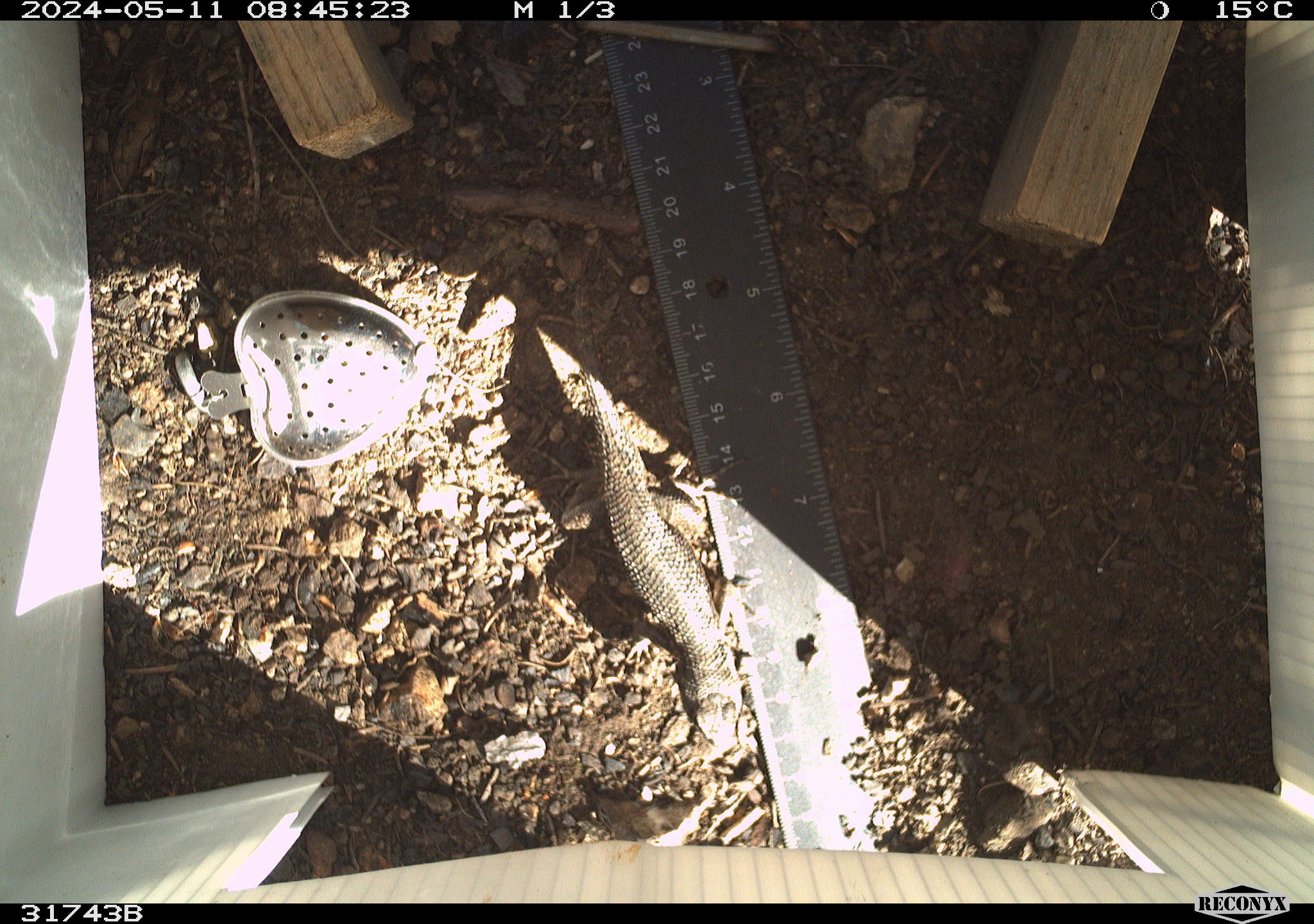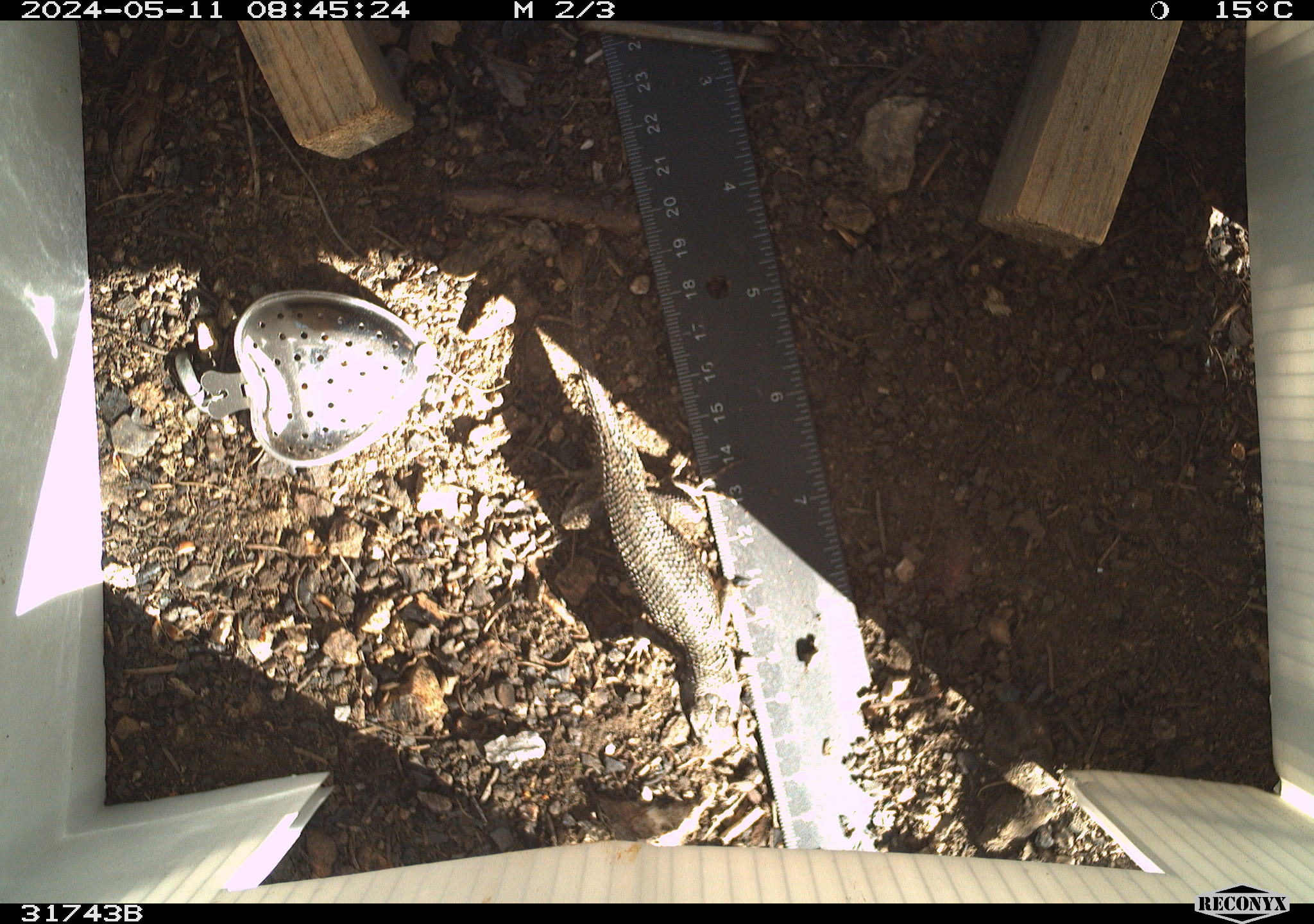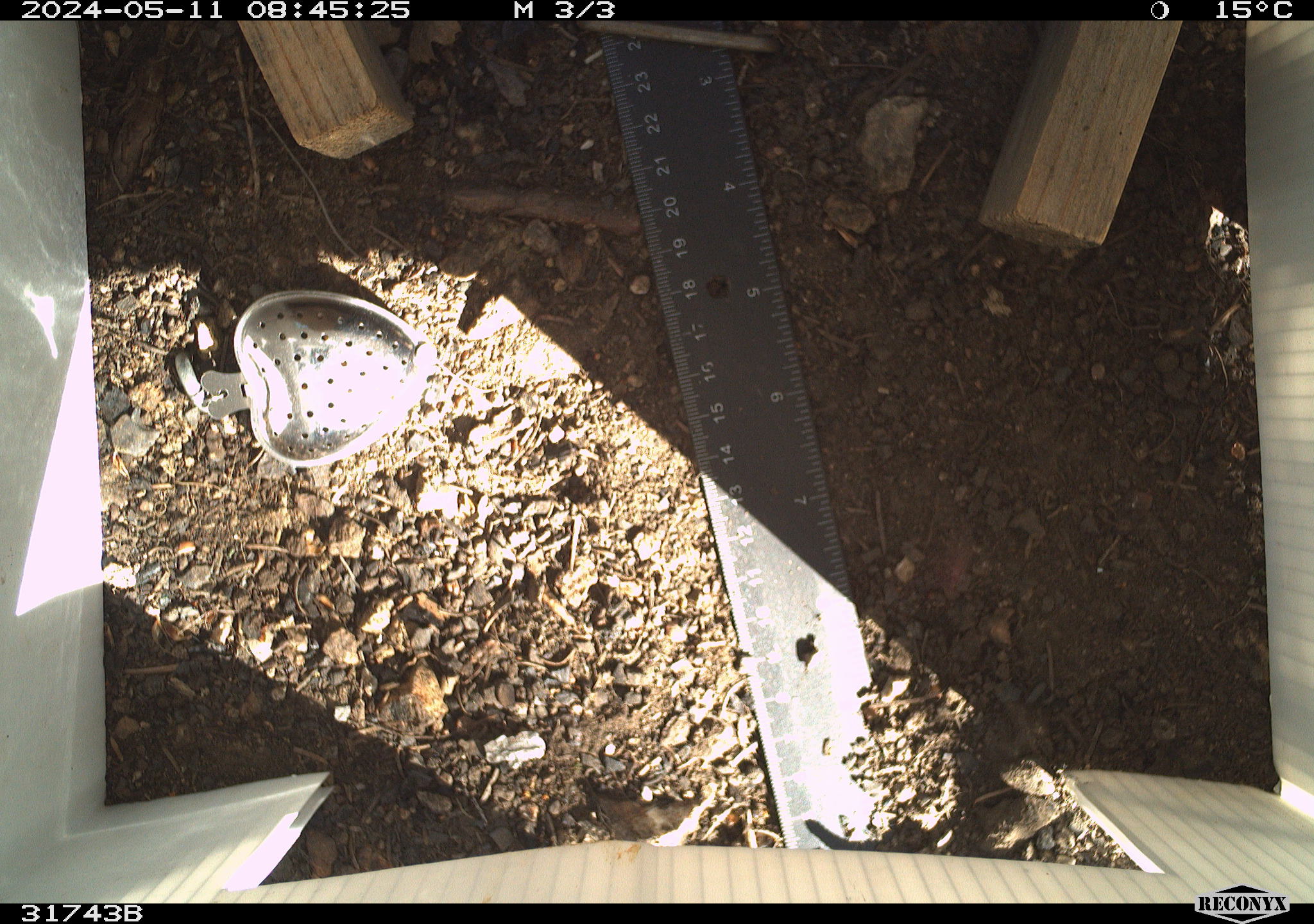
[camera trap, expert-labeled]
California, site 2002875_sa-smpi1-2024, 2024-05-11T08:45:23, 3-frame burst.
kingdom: Animalia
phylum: Chordata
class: Reptilia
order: Squamata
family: Phrynosomatidae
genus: Sceloporus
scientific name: Sceloporus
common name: spiny lizards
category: sceloporus species